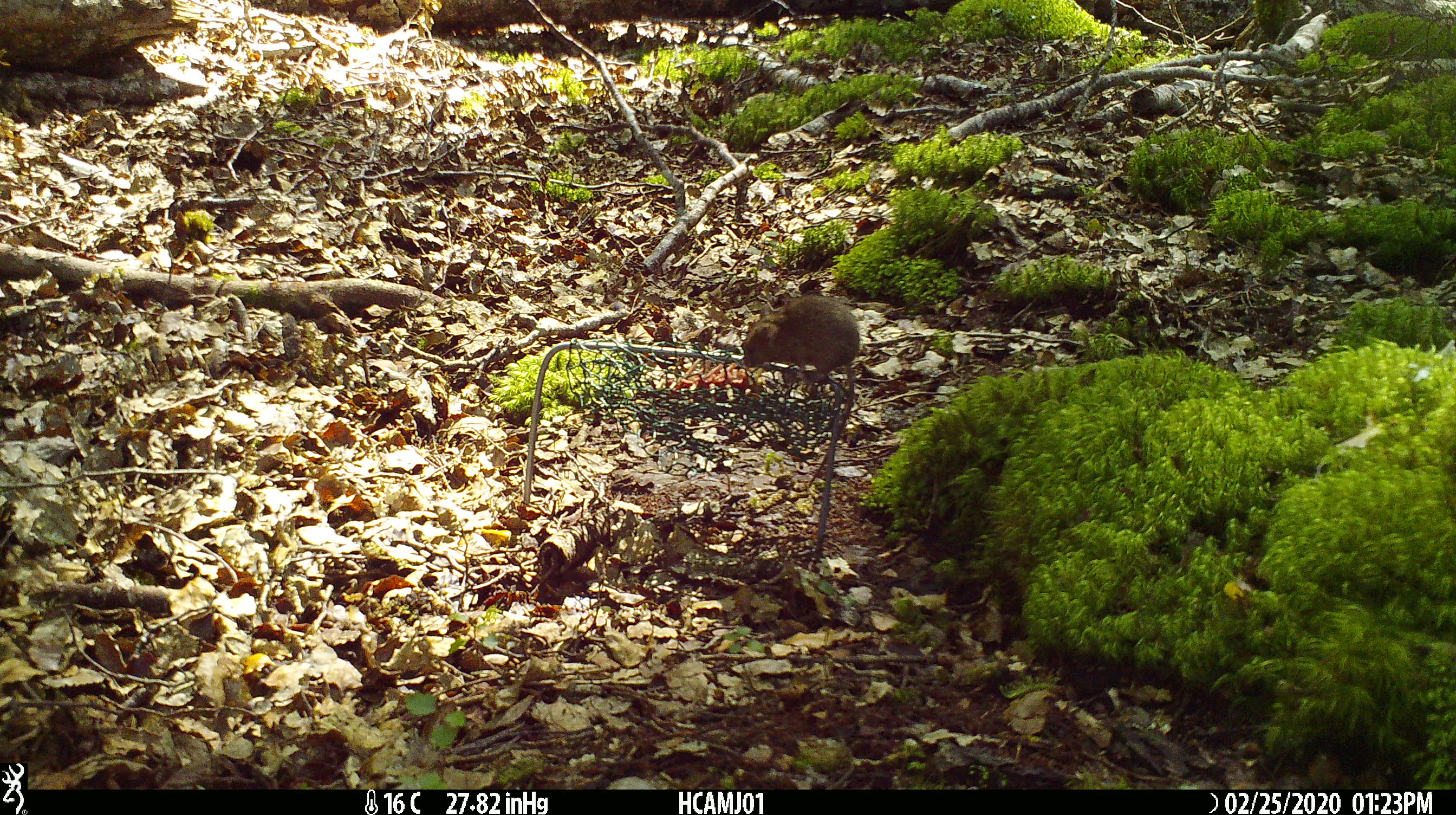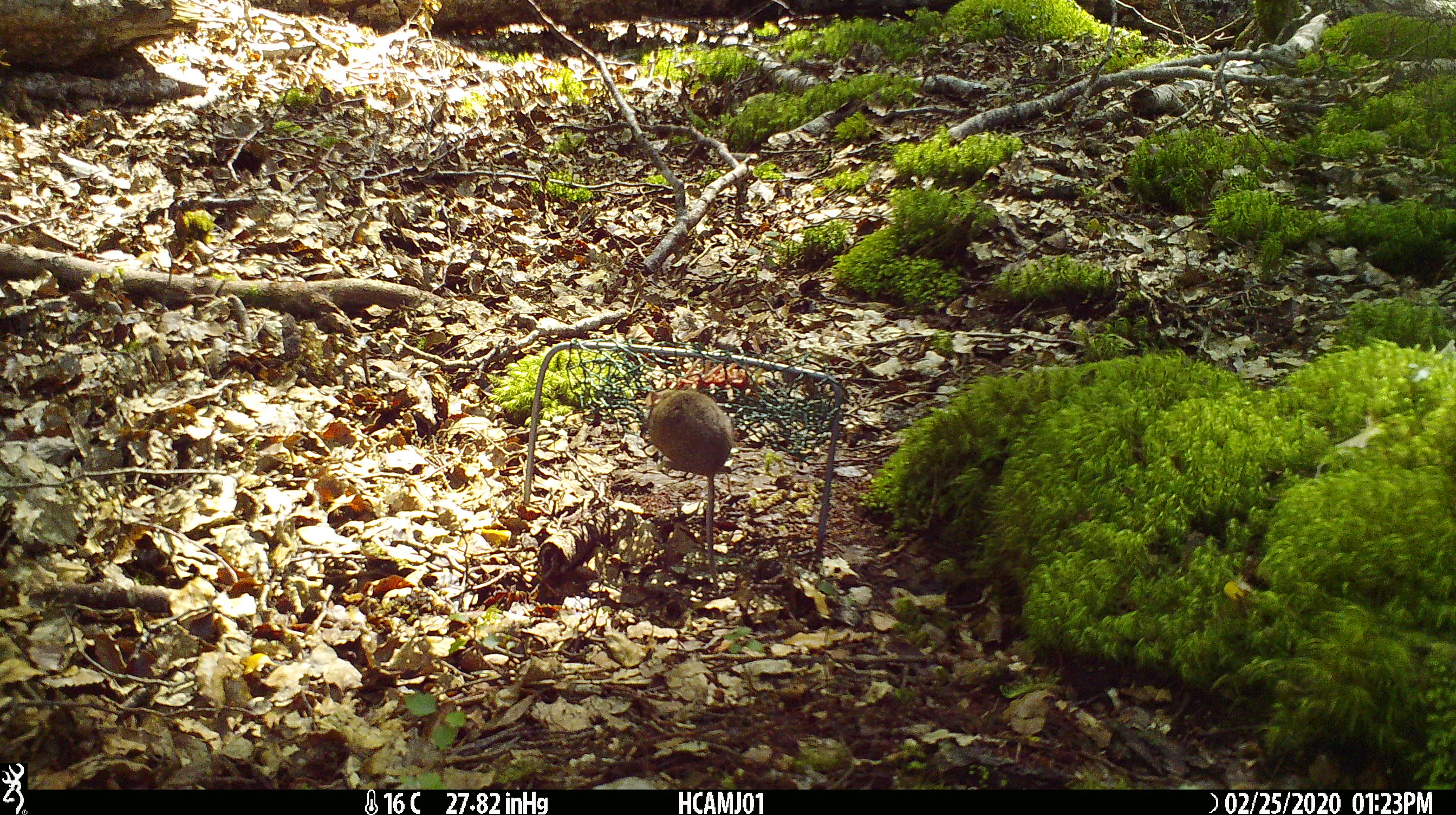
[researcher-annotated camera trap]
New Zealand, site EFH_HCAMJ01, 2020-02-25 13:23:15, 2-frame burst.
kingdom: Animalia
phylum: Chordata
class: Mammalia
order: Rodentia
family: Muridae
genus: Mus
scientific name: Mus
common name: mouse